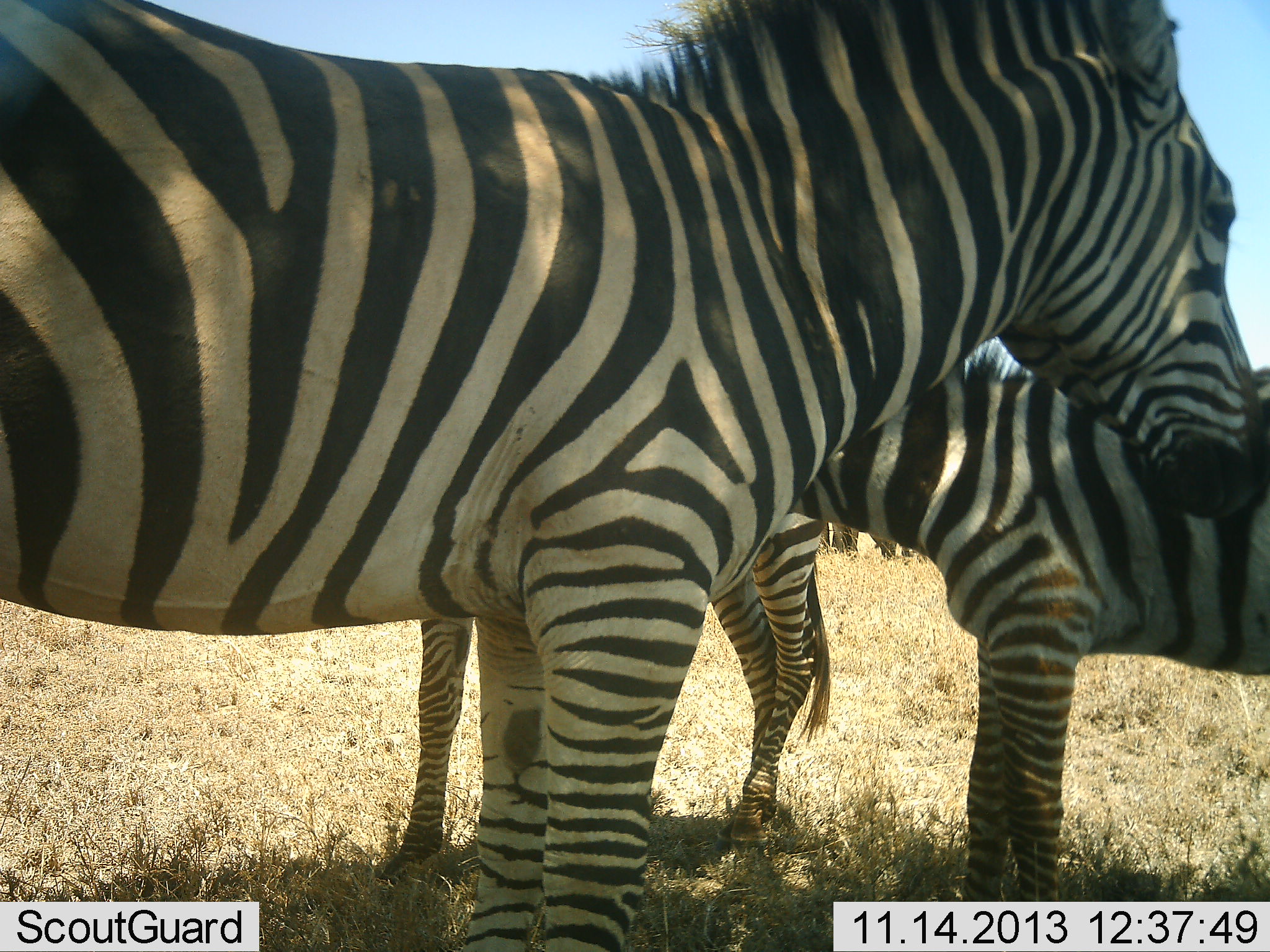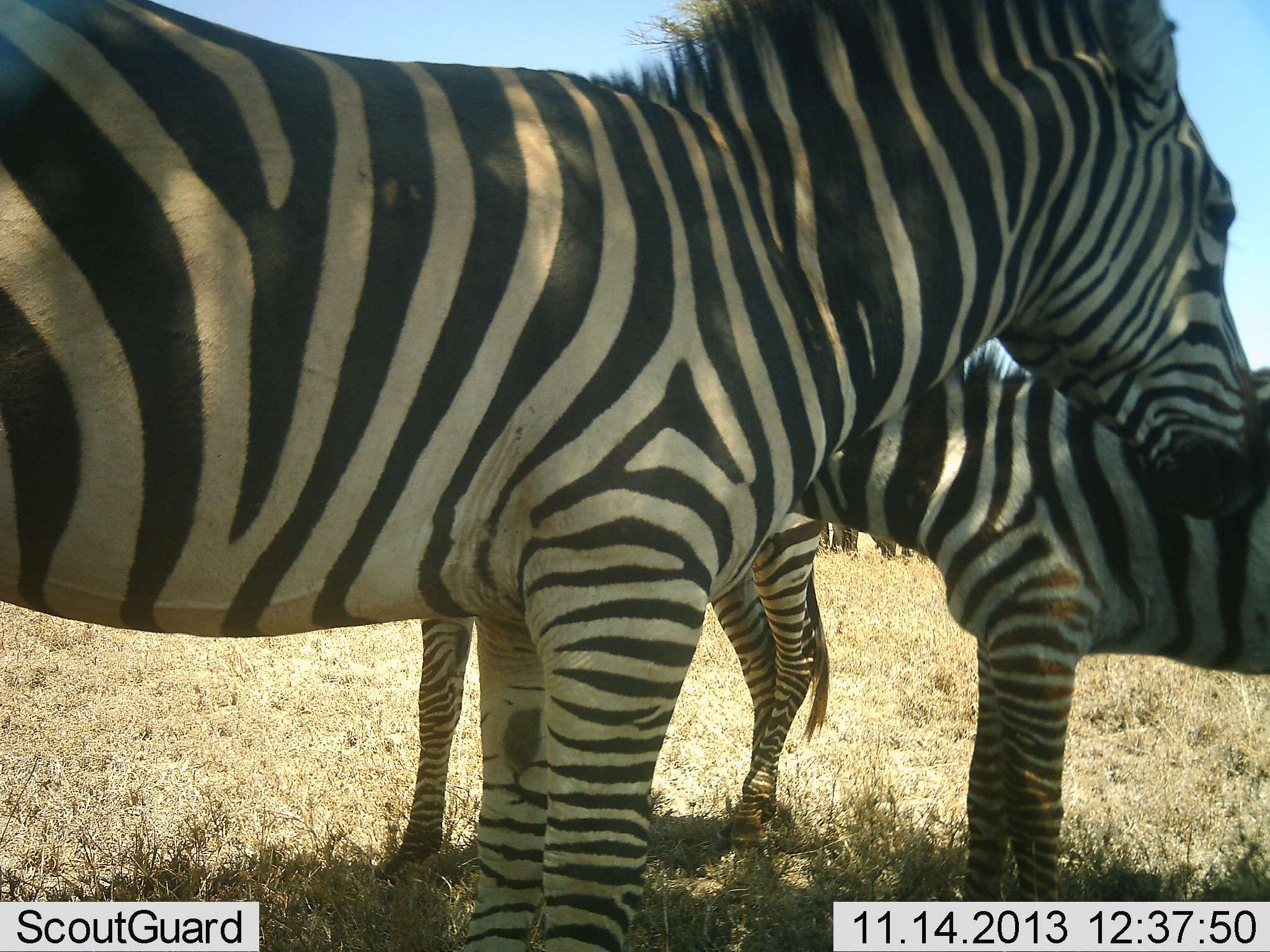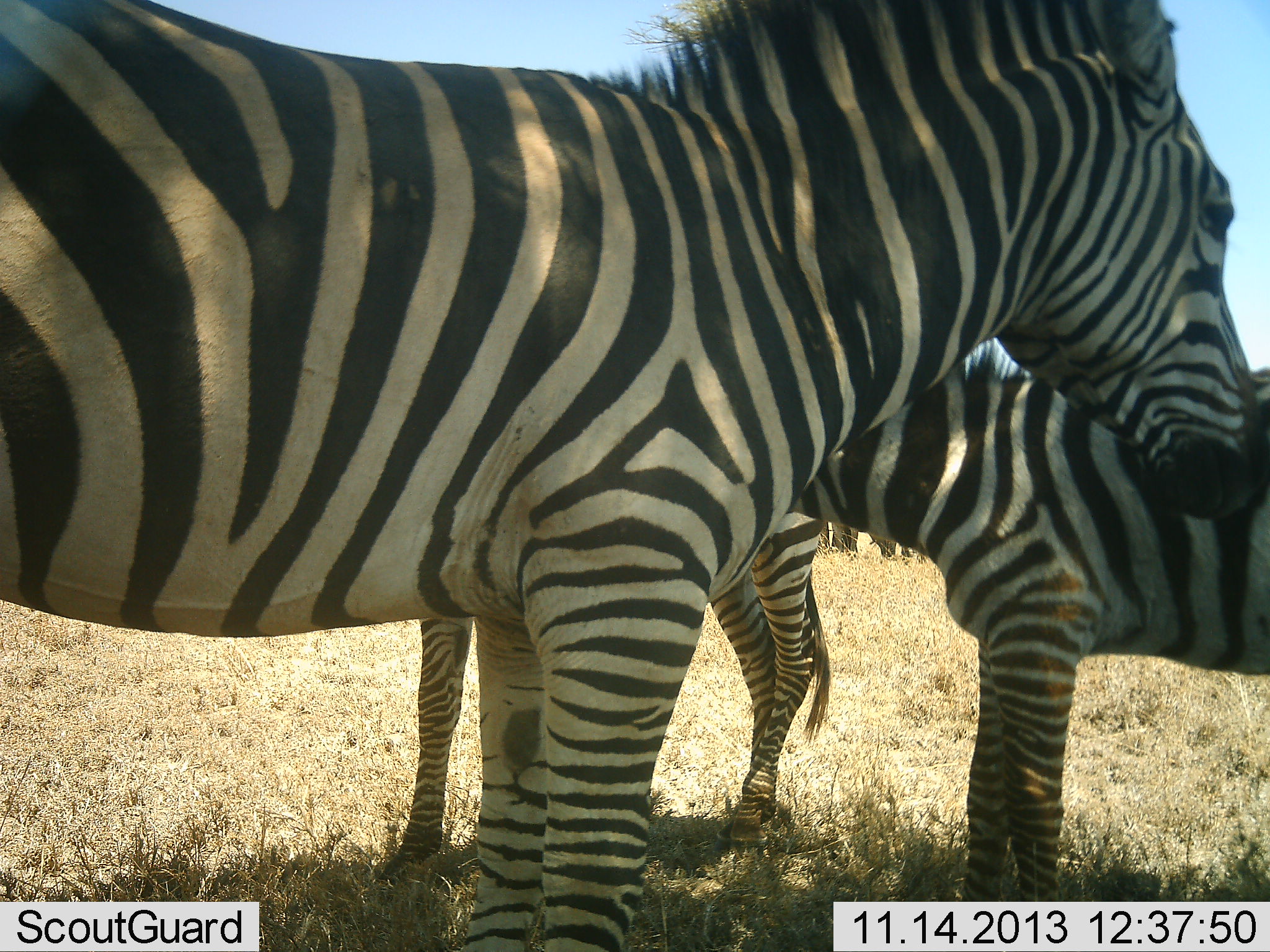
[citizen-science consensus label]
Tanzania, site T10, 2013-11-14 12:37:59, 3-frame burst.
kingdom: Animalia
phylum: Chordata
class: Mammalia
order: Perissodactyla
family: Equidae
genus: Equus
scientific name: Equus quagga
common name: plains zebra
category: zebra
Zebra (plains zebra) (Equus quagga), count 3. Behavior (volunteer vote fractions): standing 97%, resting 3%, moving 3%, interacting 7%. Young present (vote fraction): 20%. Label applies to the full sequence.